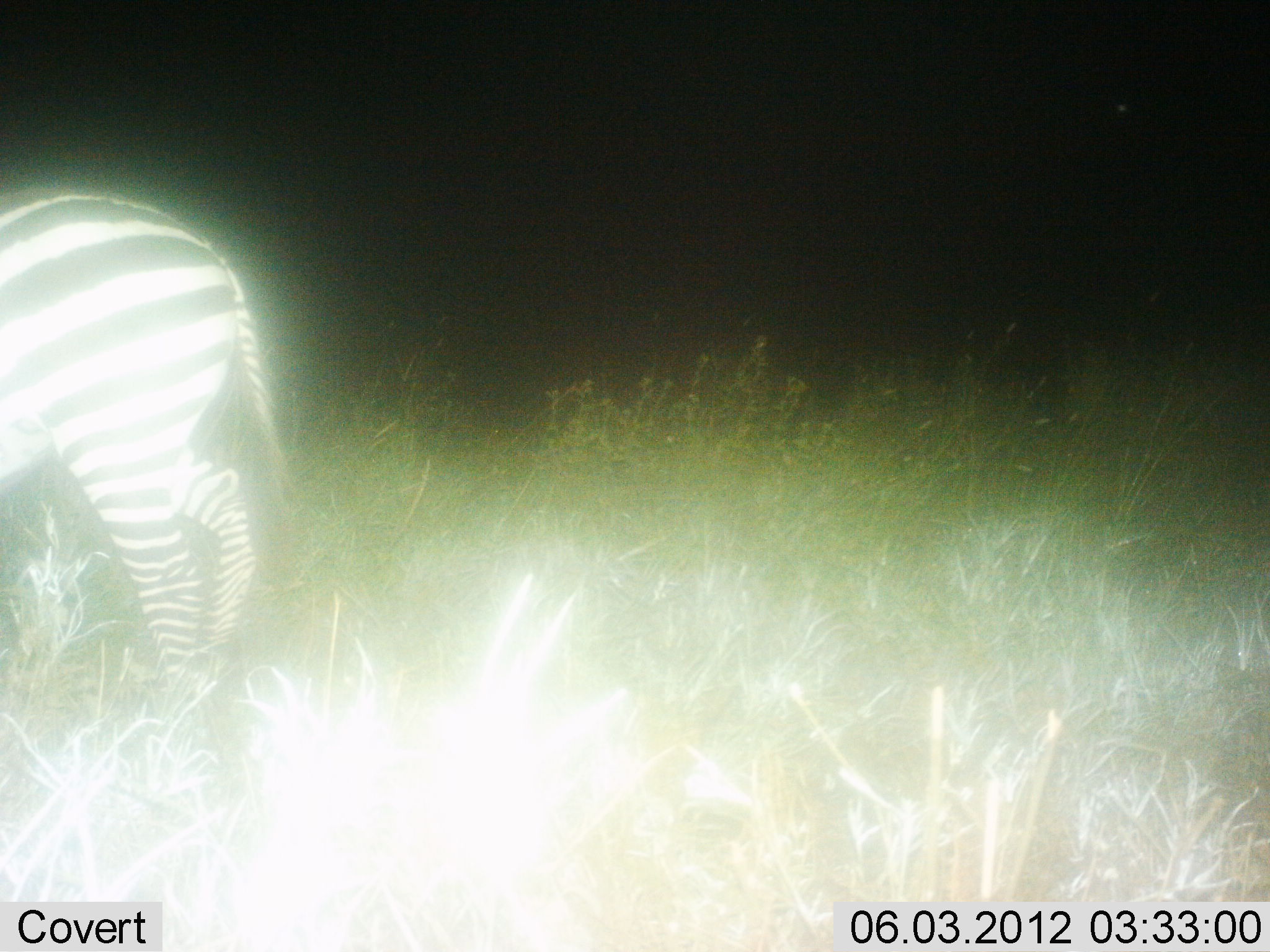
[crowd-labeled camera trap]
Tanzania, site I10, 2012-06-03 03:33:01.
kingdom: Animalia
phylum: Chordata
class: Mammalia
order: Perissodactyla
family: Equidae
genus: Equus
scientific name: Equus quagga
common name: plains zebra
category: zebra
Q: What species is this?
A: Zebra (plains zebra) (Equus quagga).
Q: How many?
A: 1.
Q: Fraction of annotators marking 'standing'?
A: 30%.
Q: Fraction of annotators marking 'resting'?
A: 0%.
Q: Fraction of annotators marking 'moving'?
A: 50%.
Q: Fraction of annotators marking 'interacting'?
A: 0%.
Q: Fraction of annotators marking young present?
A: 0%.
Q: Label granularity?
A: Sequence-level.